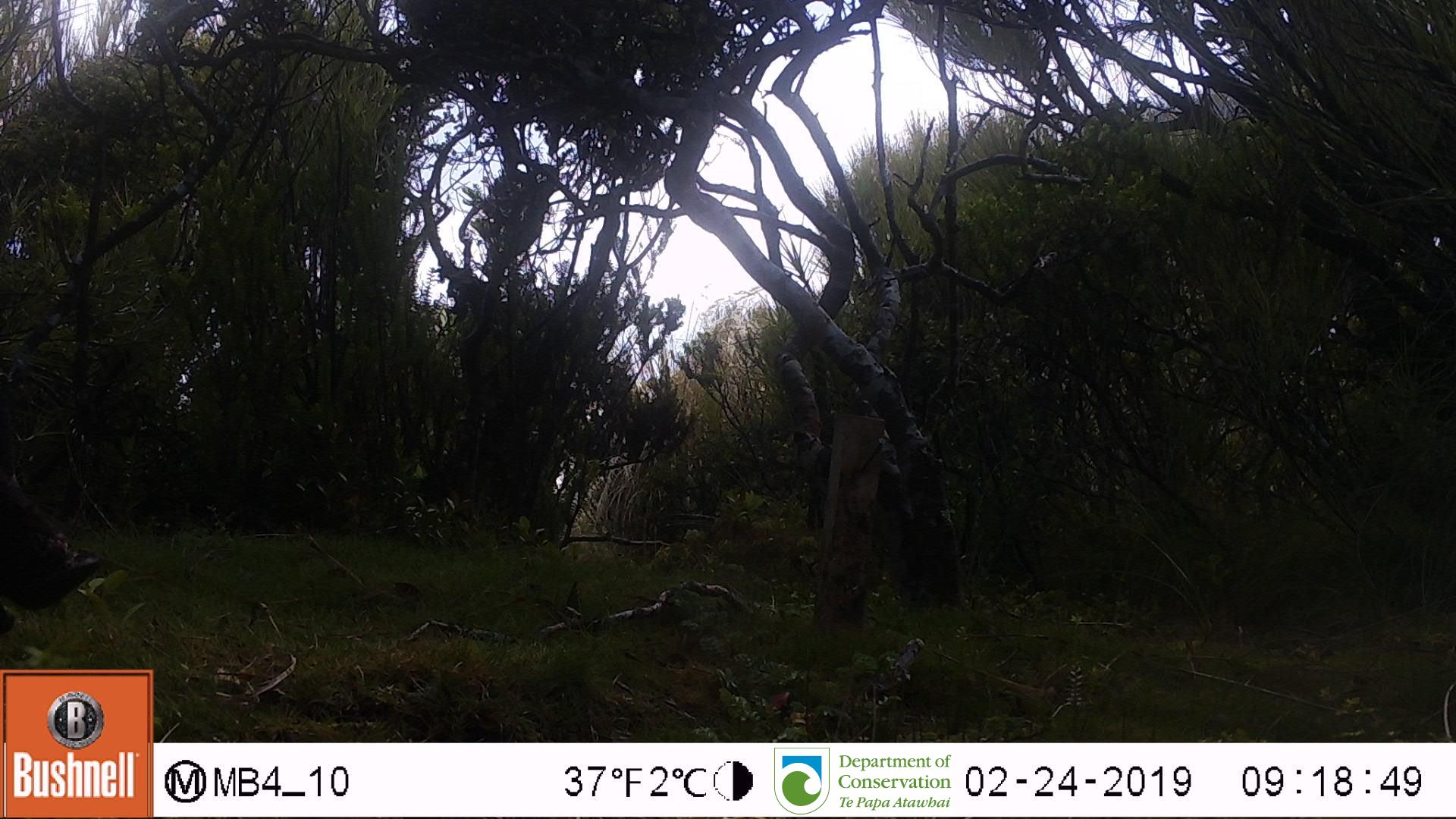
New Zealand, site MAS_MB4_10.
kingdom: Animalia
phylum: Chordata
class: Mammalia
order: Artiodactyla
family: Suidae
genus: Sus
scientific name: Sus scrofa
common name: pig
Pig (Sus scrofa).